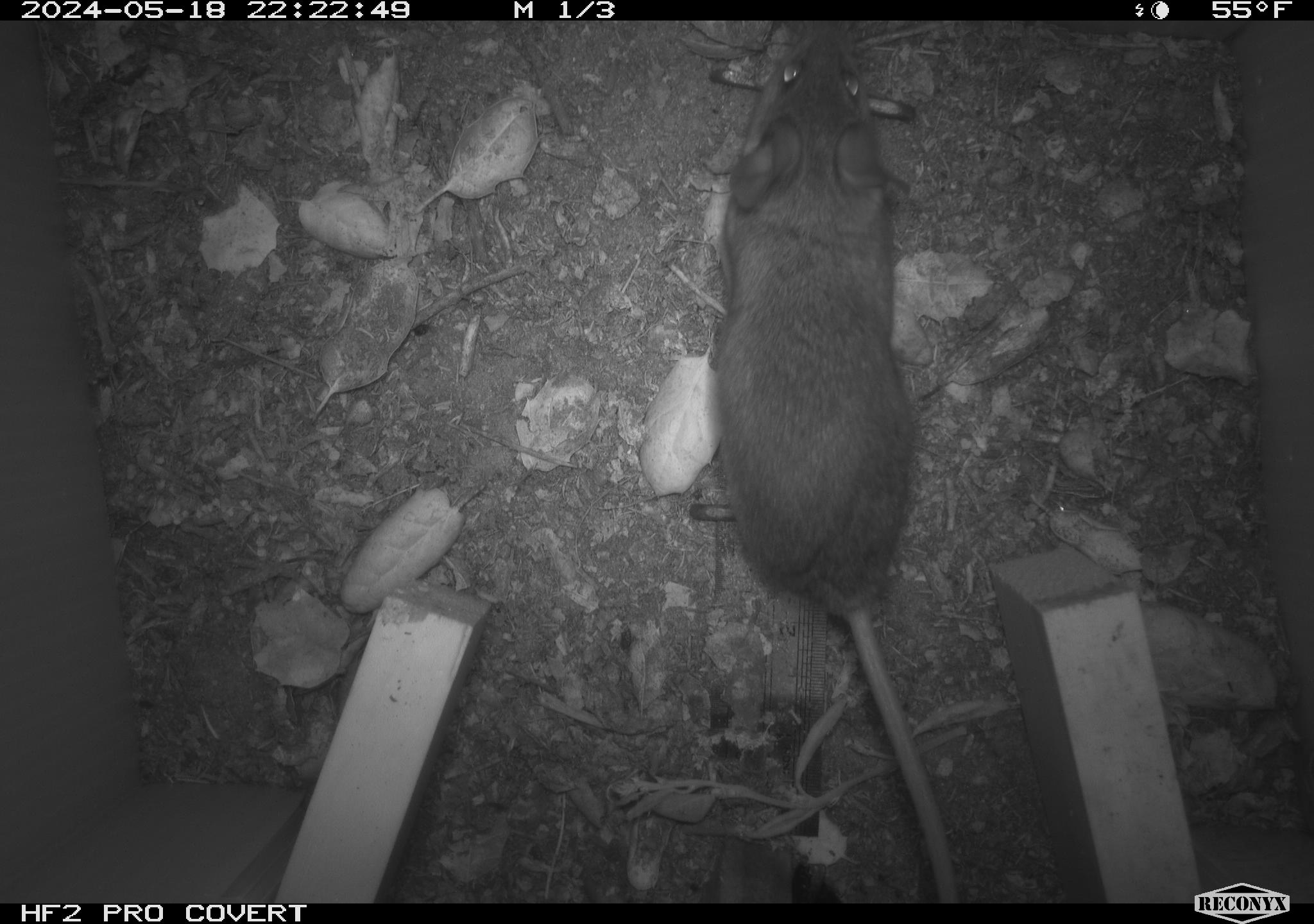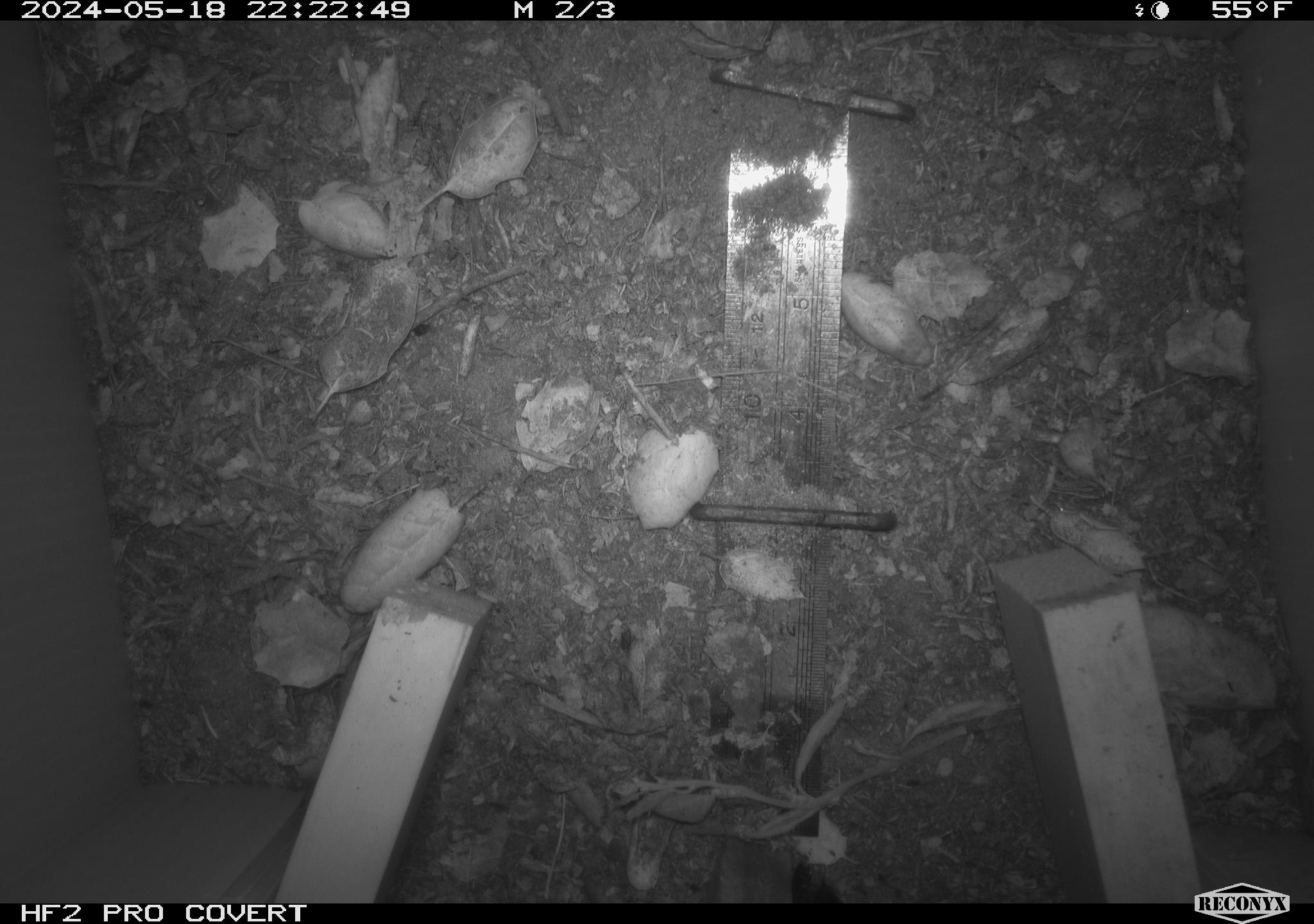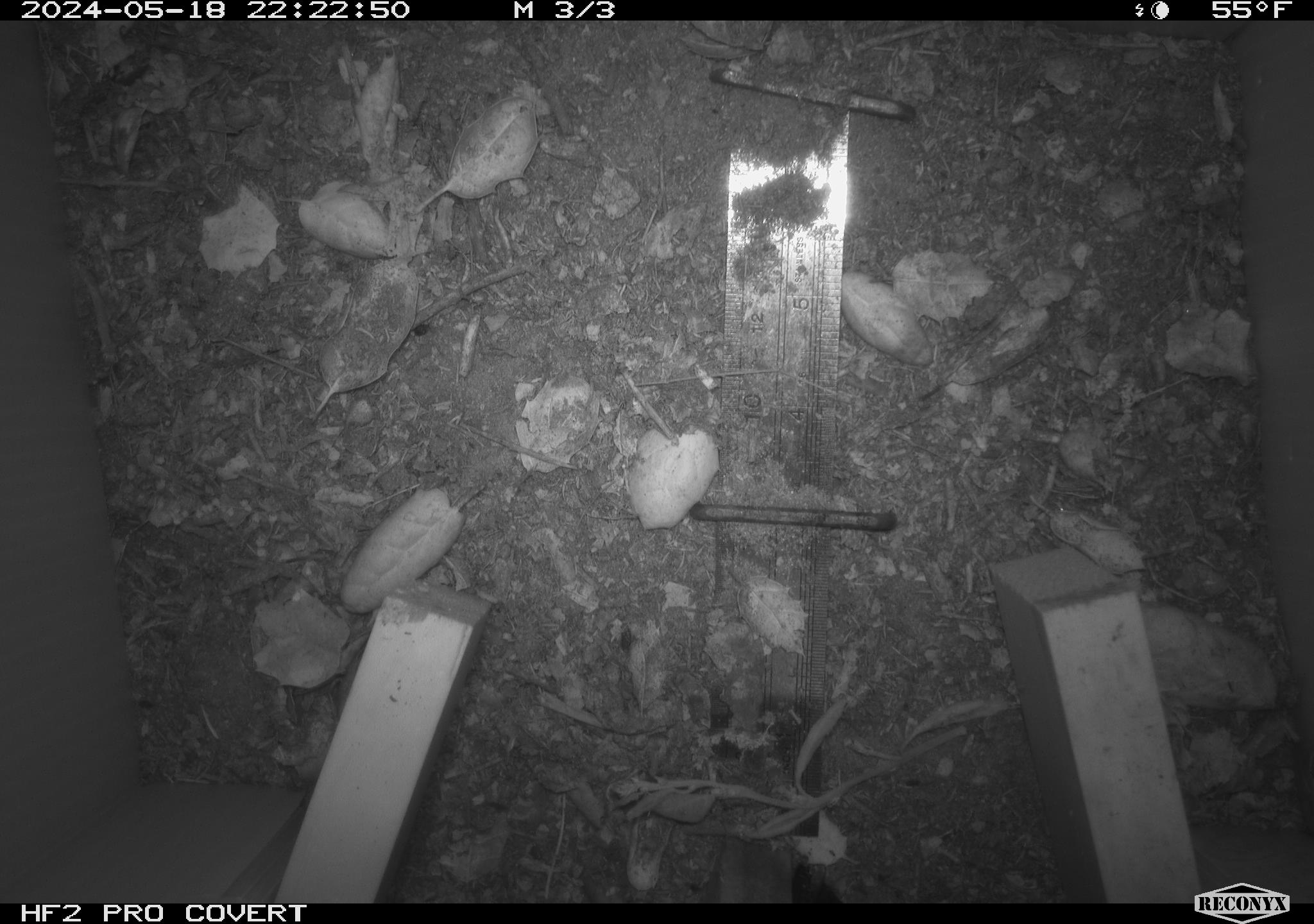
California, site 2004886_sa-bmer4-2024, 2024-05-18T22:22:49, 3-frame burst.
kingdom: Animalia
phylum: Chordata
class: Mammalia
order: Rodentia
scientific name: Rodentia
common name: mouse species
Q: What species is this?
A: Mouse species (Rodentia).